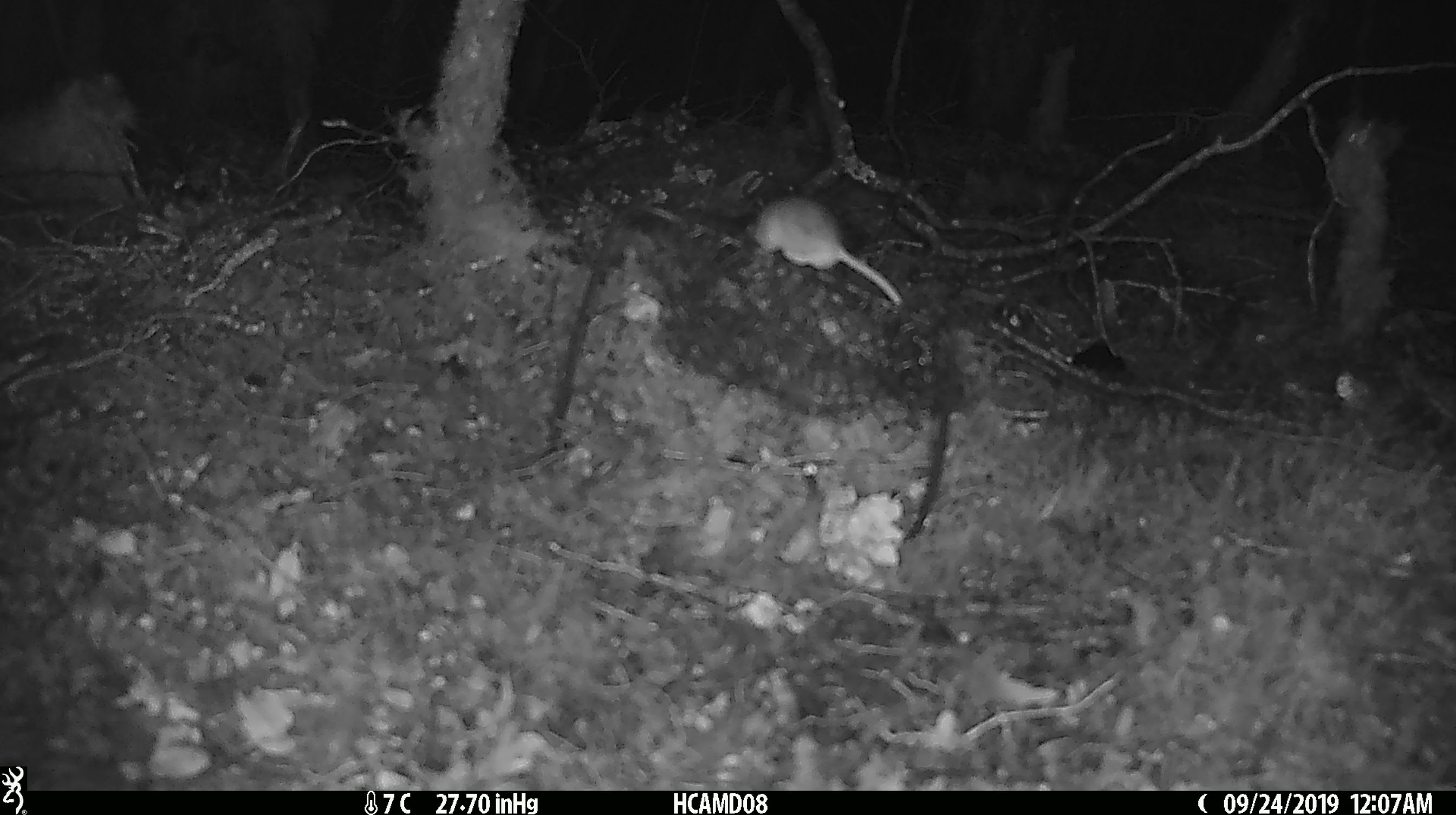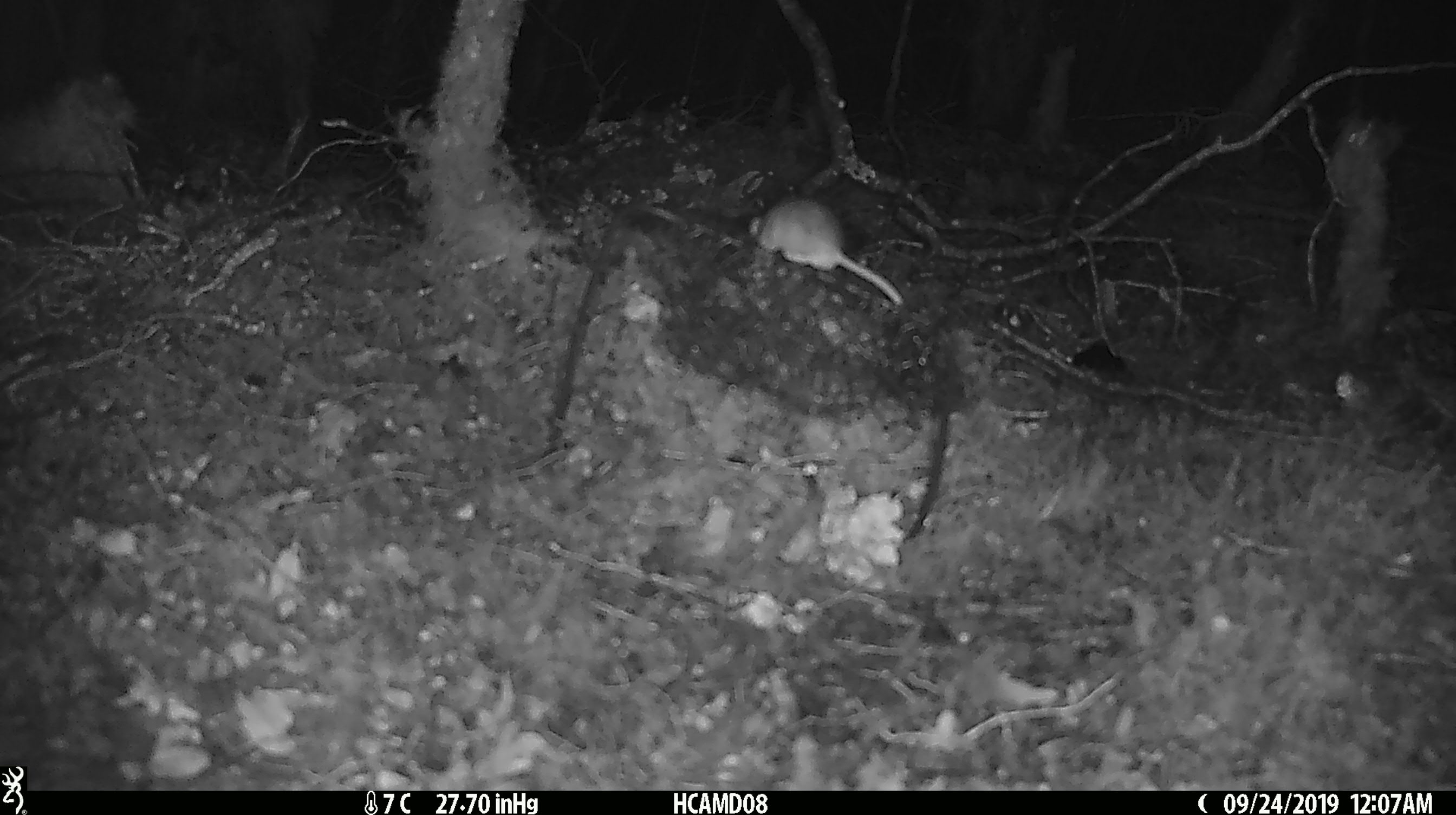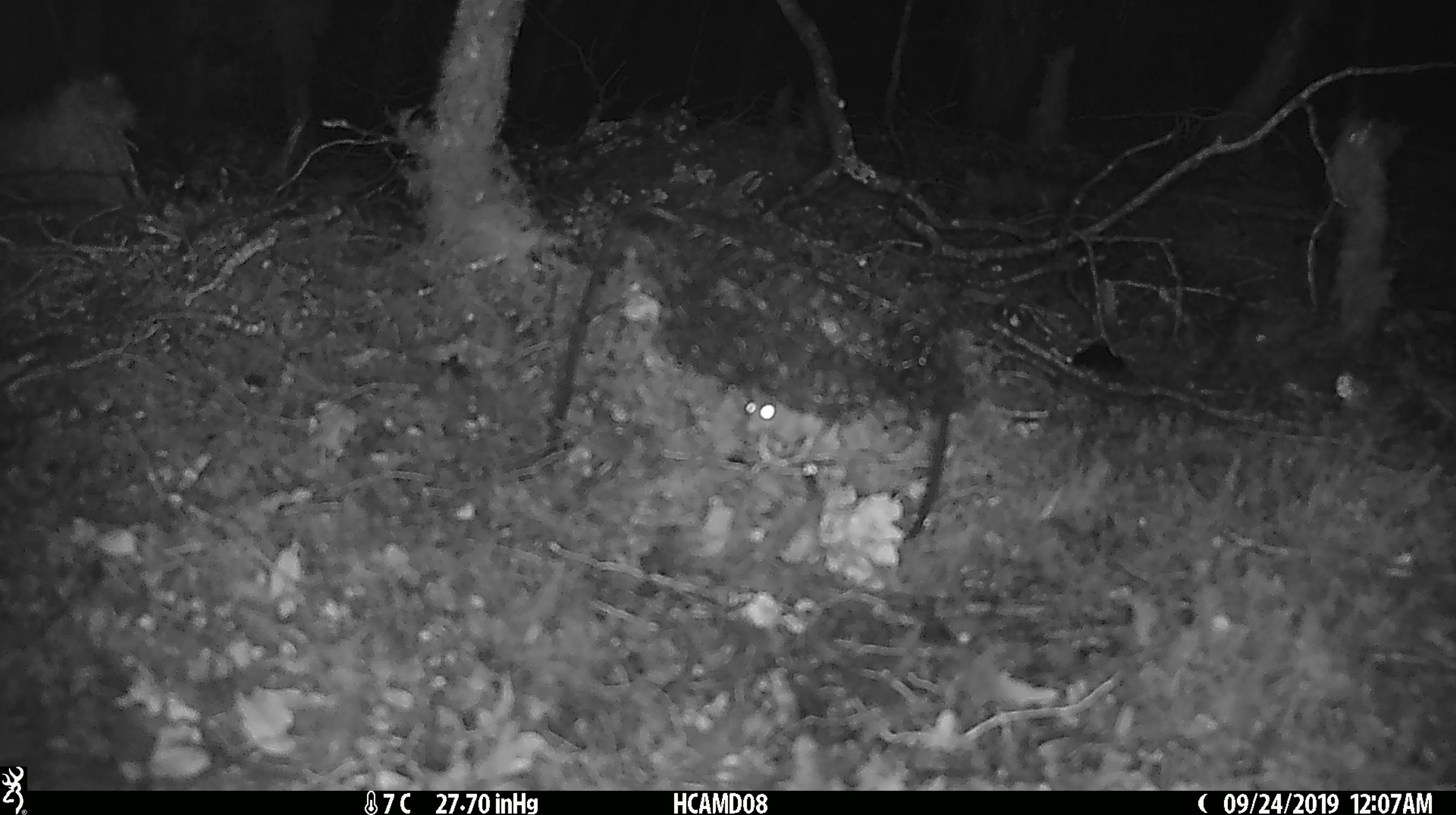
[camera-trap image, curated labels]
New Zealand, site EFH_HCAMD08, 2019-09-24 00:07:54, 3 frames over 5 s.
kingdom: Animalia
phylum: Chordata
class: Mammalia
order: Rodentia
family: Muridae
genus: Mus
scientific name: Mus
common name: mouse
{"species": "mouse (Mus)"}